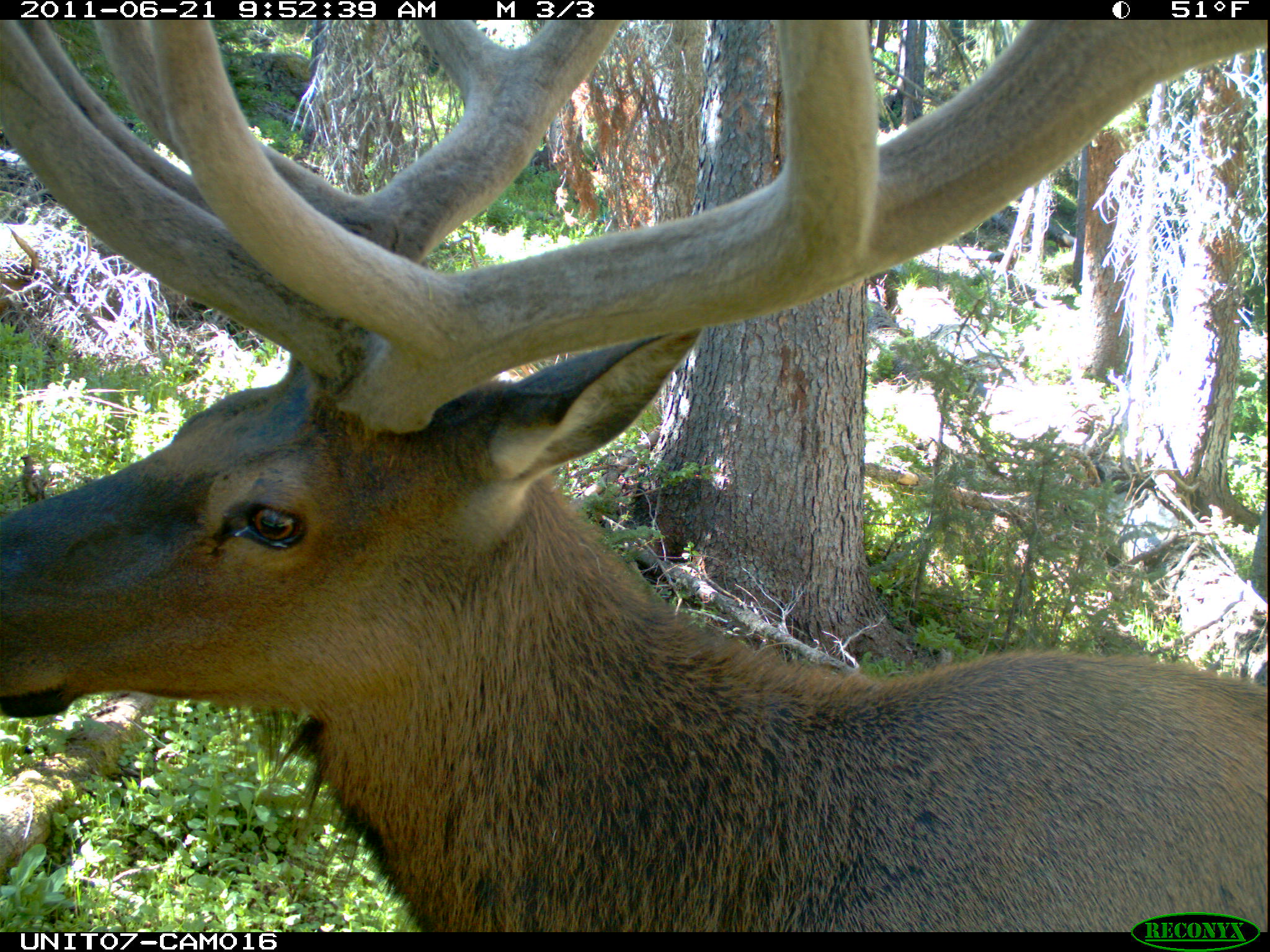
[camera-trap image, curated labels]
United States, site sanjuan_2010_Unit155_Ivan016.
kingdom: Animalia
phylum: Chordata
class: Mammalia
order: Artiodactyla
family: Cervidae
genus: Cervus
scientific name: Cervus elaphus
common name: red deer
Cervus elaphus (red deer).